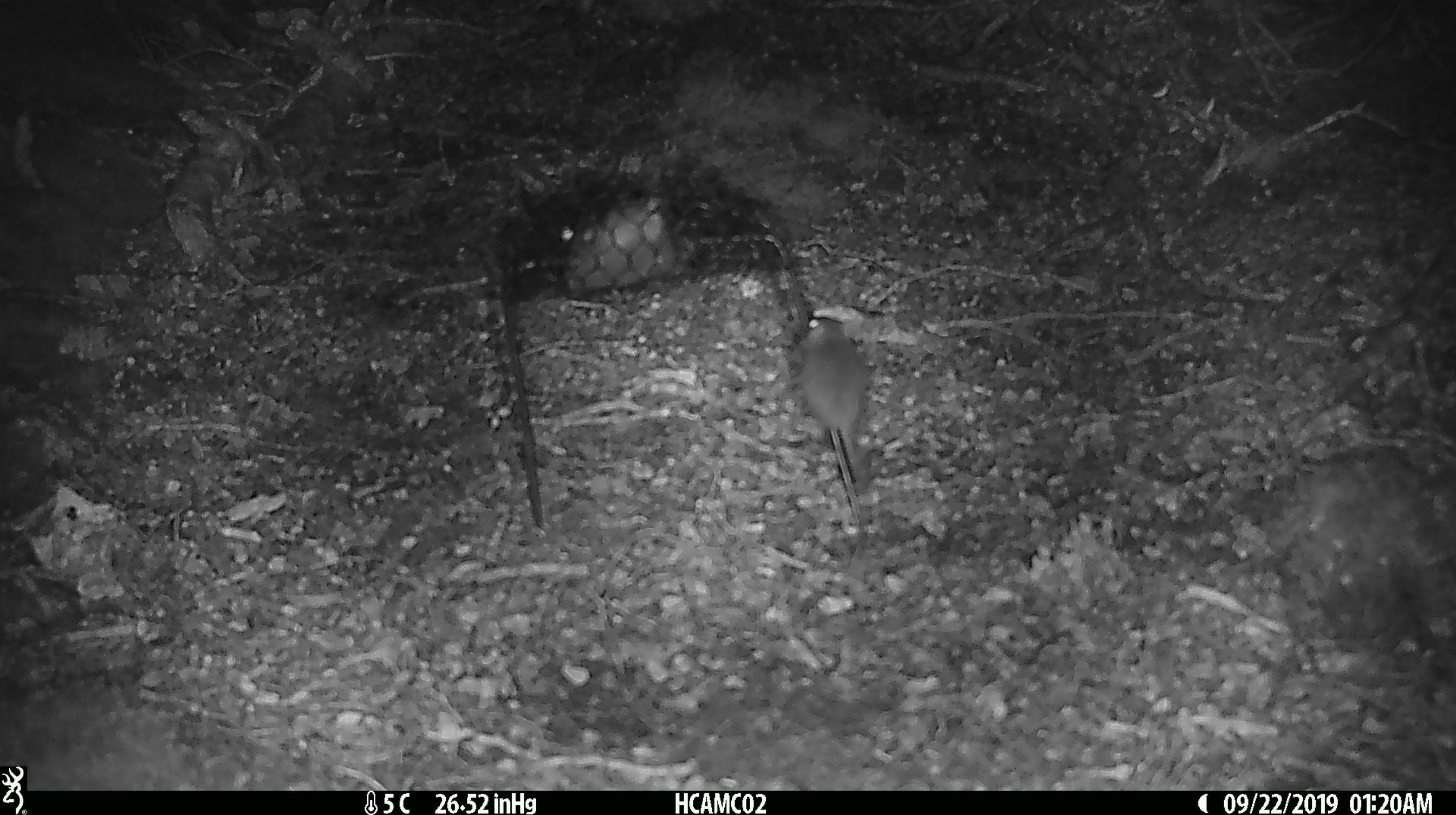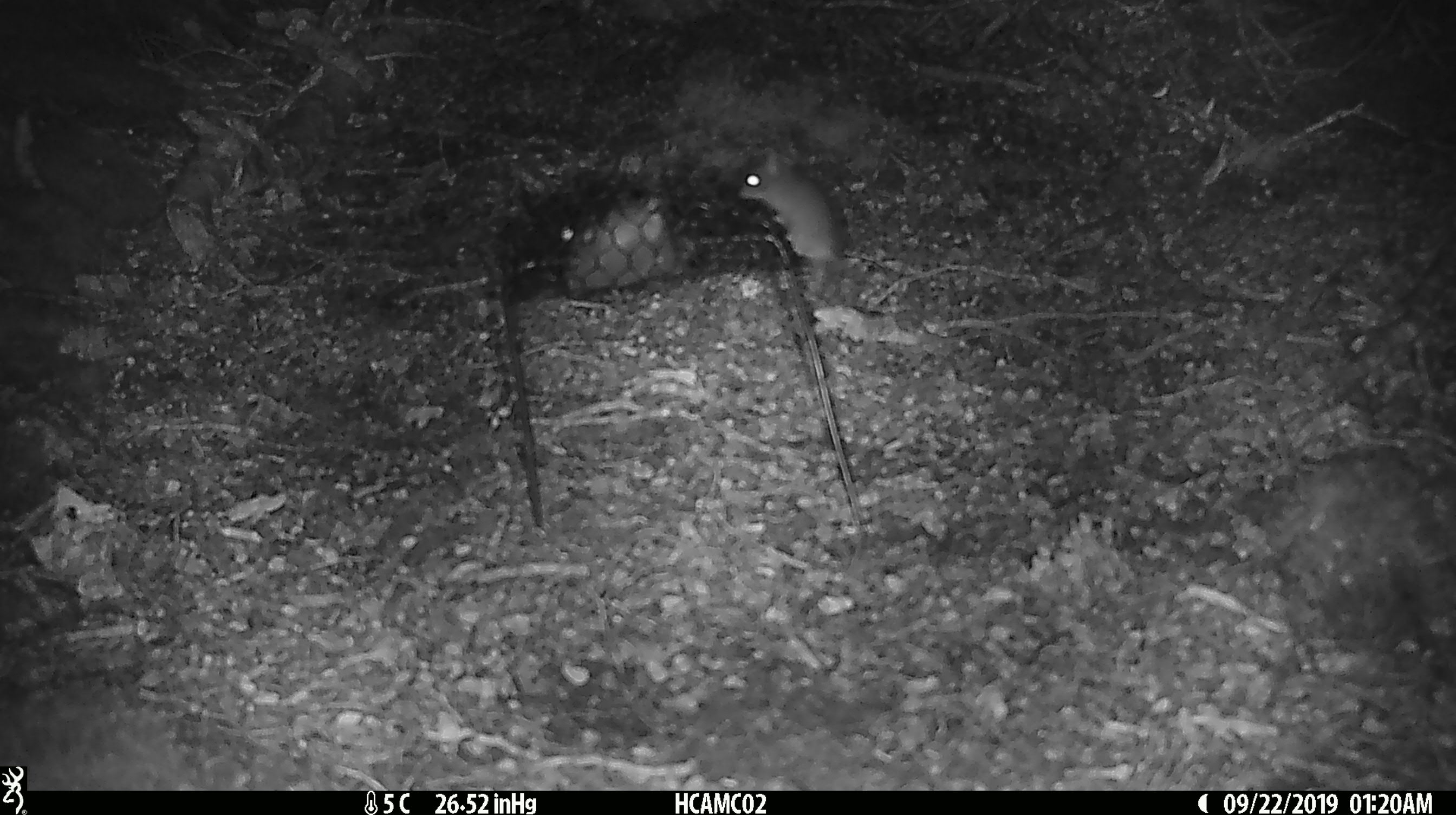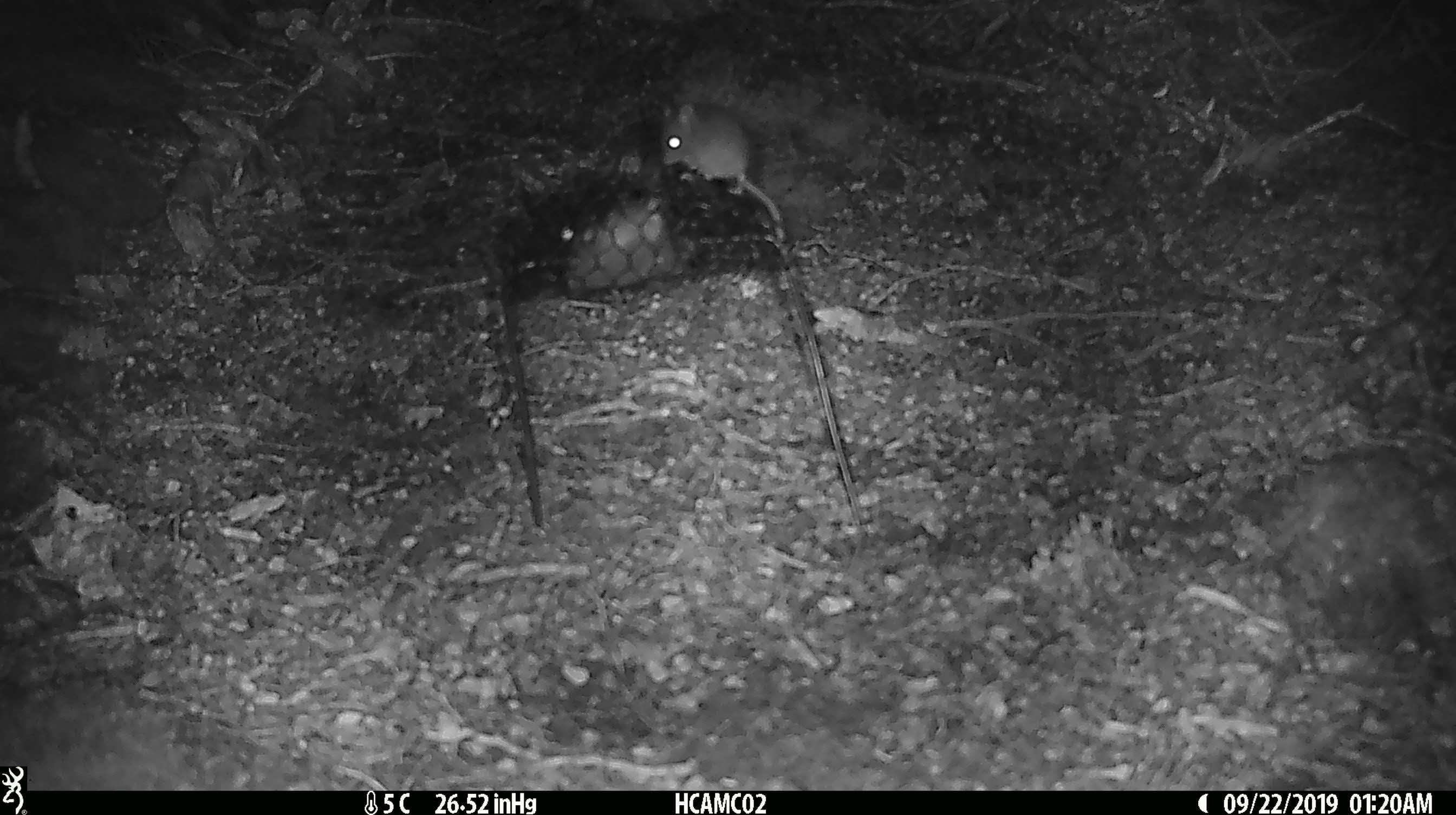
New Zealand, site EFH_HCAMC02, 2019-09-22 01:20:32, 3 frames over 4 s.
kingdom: Animalia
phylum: Chordata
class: Mammalia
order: Rodentia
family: Muridae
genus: Mus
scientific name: Mus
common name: mouse